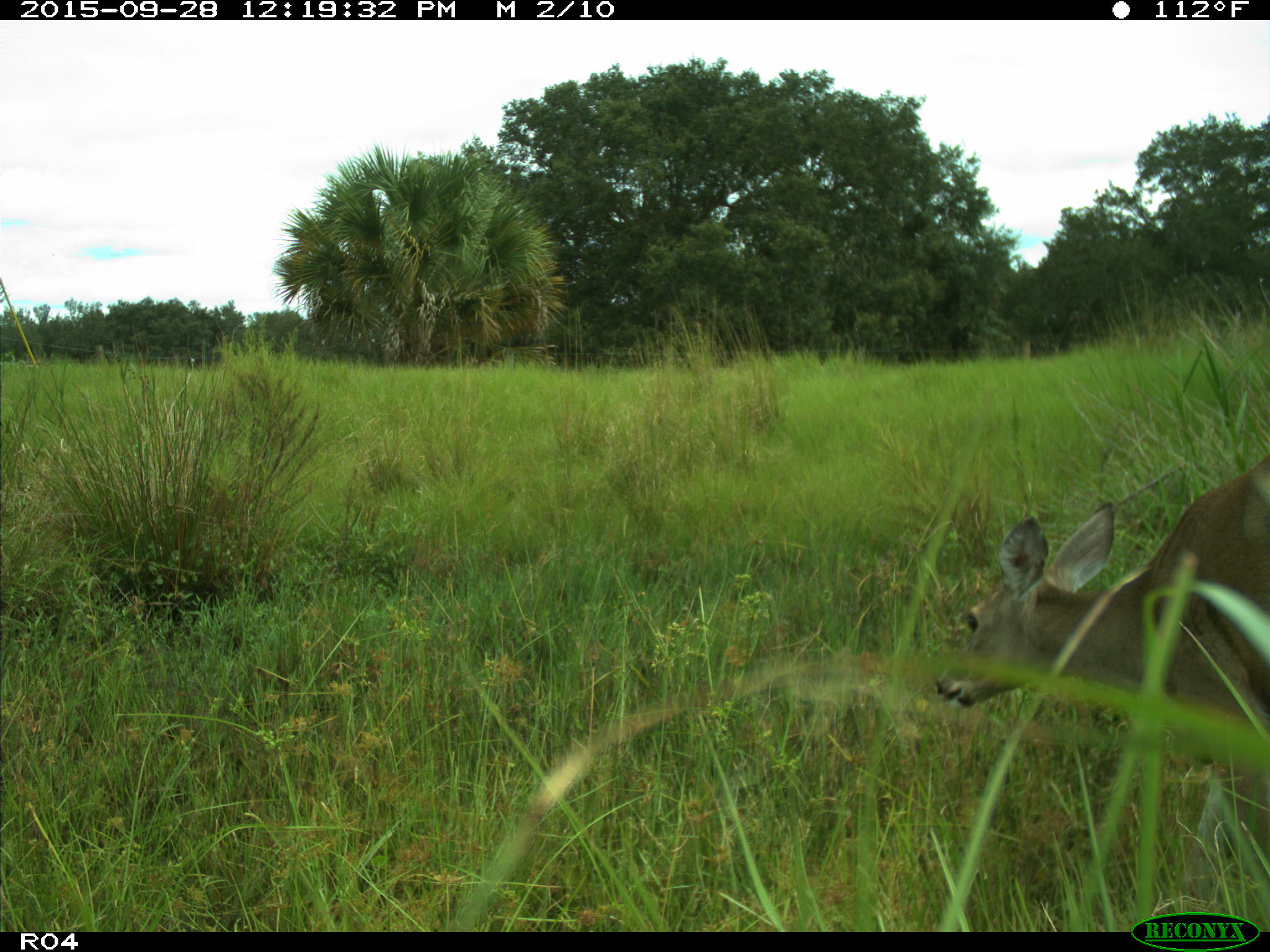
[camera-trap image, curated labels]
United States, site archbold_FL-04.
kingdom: Animalia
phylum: Chordata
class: Mammalia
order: Artiodactyla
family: Cervidae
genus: Odocoileus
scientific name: Odocoileus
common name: deer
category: unidentified deer